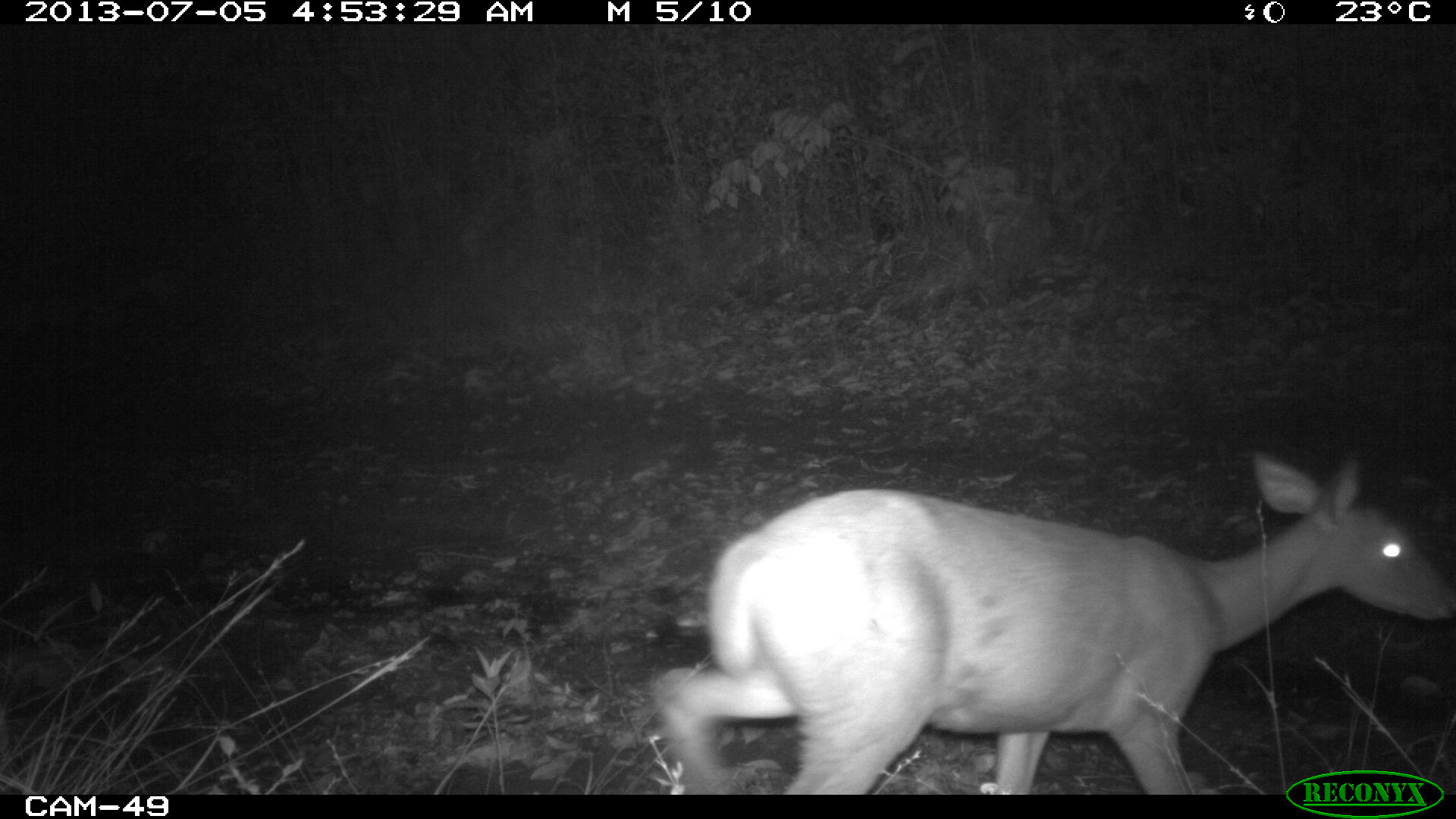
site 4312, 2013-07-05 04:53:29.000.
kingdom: Animalia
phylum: Chordata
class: Mammalia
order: Artiodactyla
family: Cervidae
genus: Mazama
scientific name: Mazama temama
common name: central american red brocket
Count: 1.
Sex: female.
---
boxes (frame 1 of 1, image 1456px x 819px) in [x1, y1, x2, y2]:
mazama temama: [645, 452, 1456, 798]